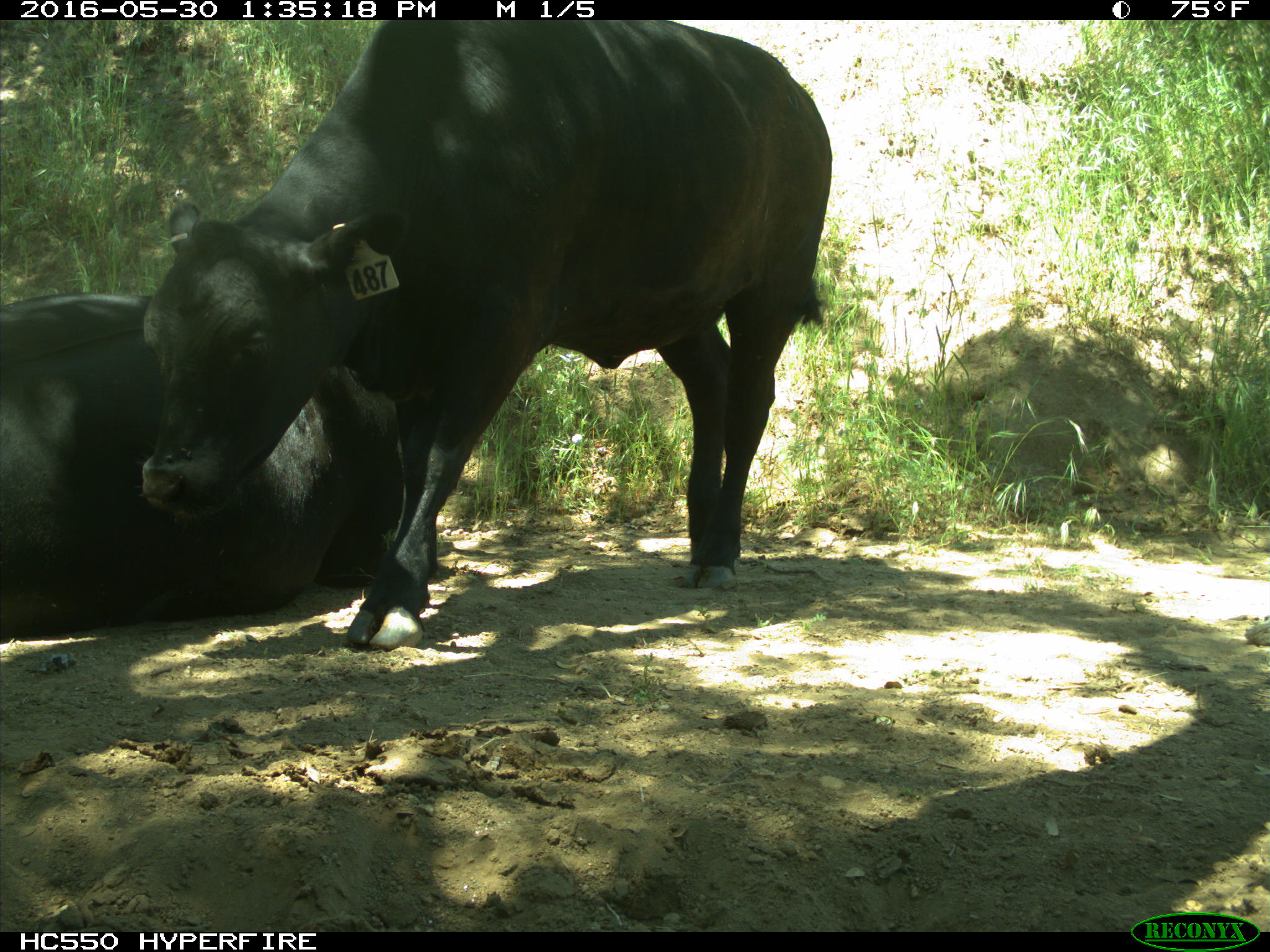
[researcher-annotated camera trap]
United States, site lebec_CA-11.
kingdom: Animalia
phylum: Chordata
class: Mammalia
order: Artiodactyla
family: Bovidae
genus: Bos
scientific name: Bos taurus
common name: domestic cow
Bos taurus (domestic cow).